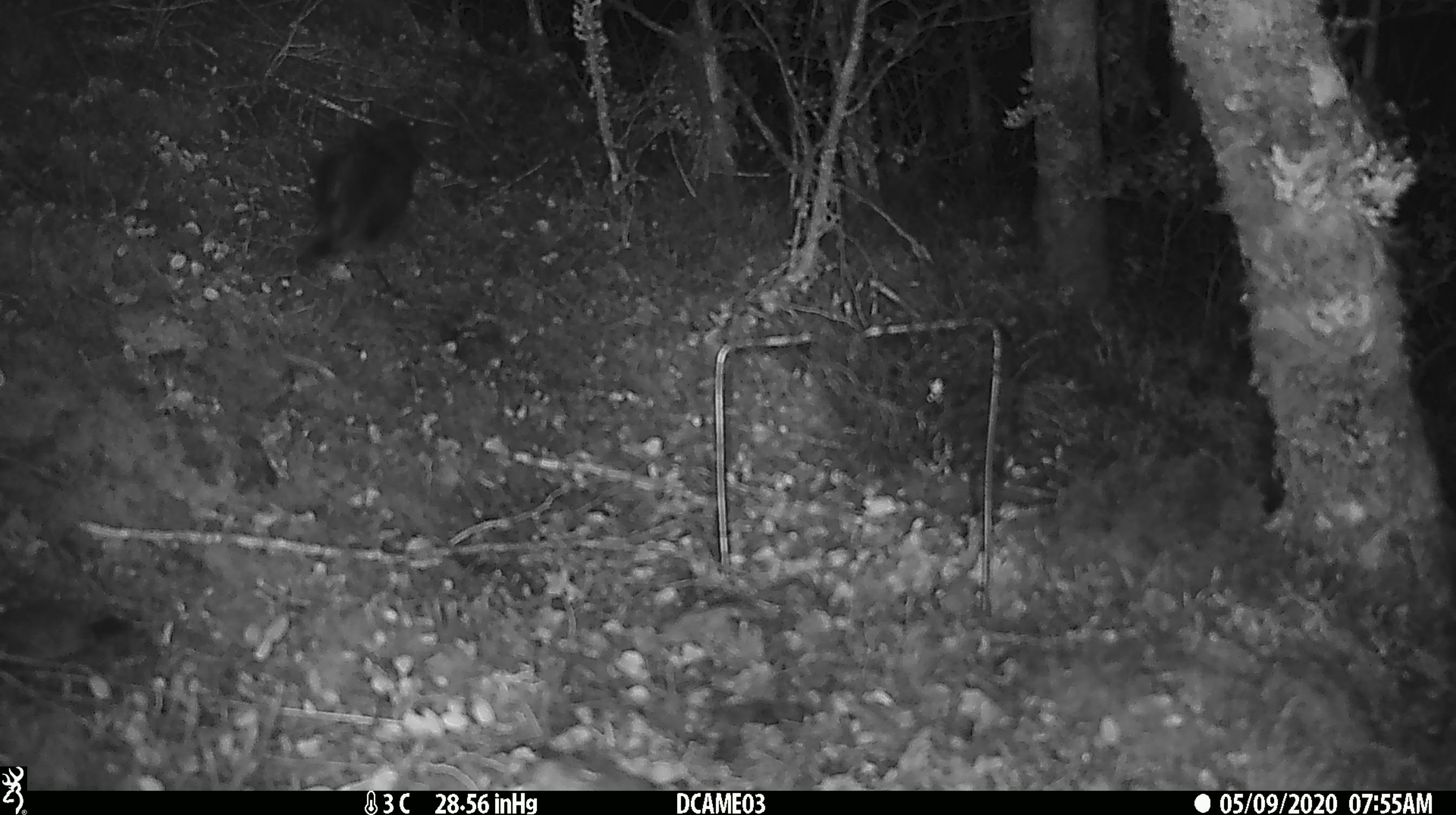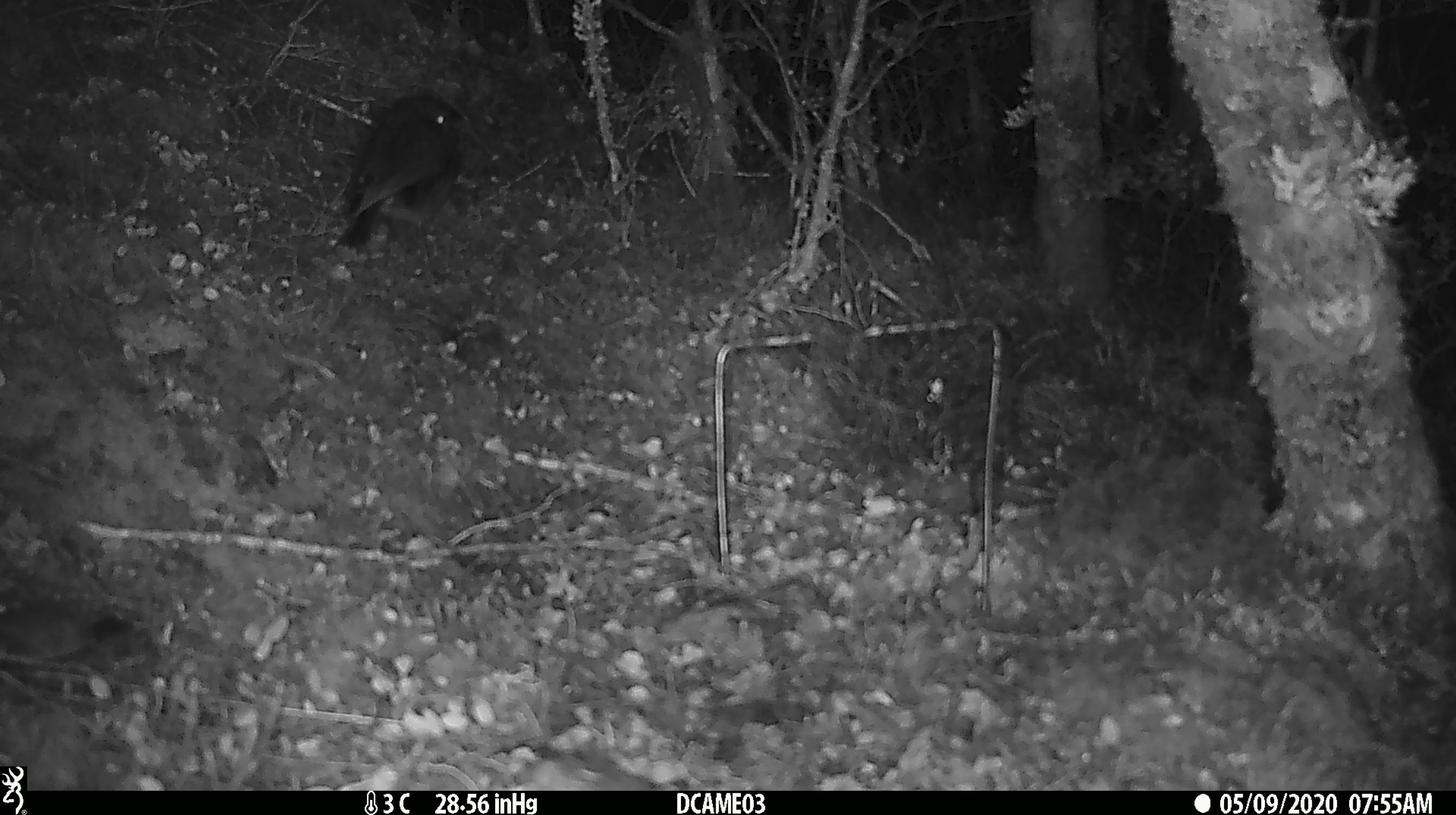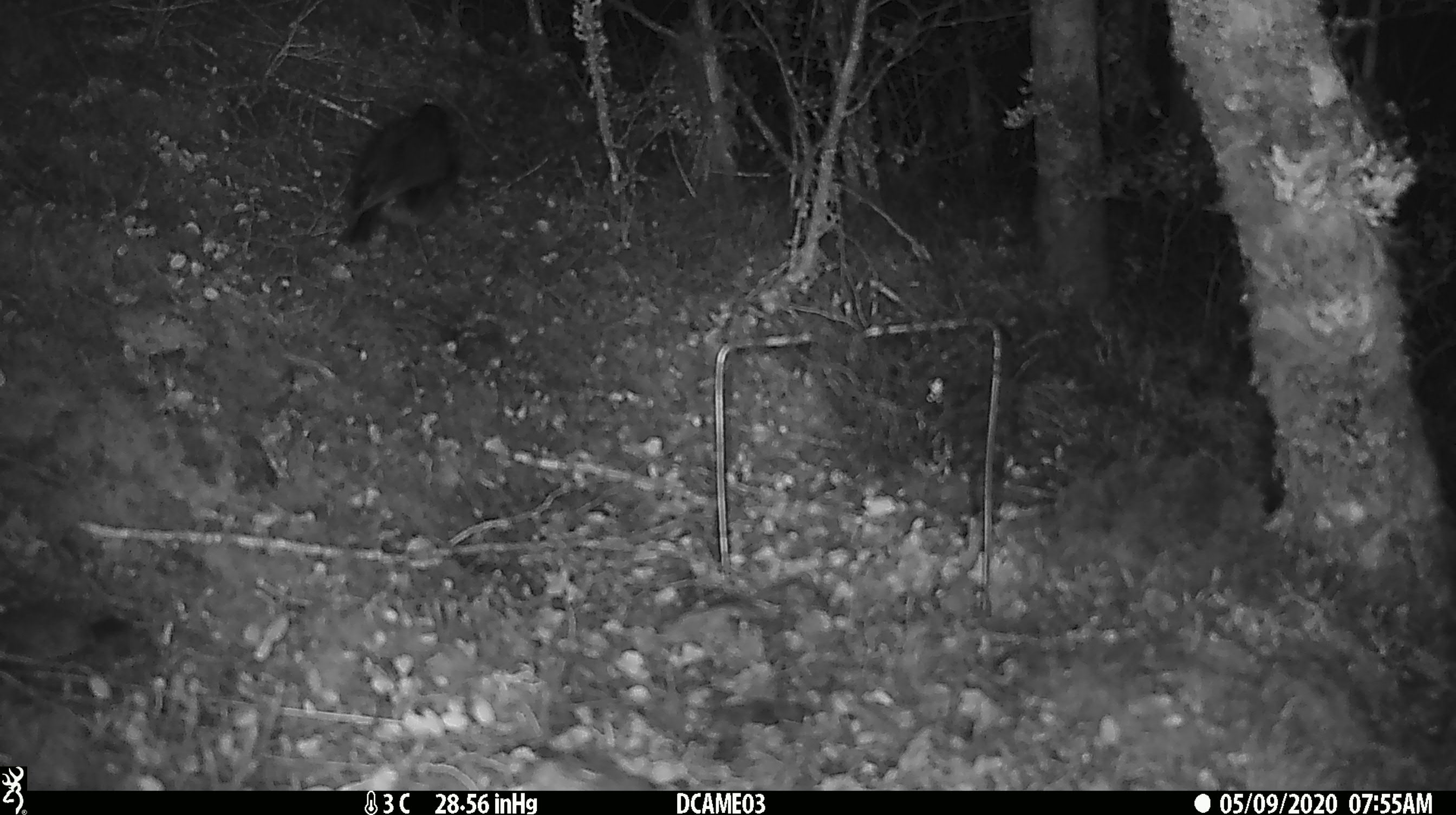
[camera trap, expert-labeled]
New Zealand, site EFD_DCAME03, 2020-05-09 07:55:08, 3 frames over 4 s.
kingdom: Animalia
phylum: Chordata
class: Aves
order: Passeriformes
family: Petroicidae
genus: Petroica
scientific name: Petroica australis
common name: new zealand robin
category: robin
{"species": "robin (new zealand robin) (Petroica australis)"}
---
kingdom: Animalia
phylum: Chordata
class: Aves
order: Passeriformes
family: Turdidae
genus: Turdus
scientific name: Turdus merula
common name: eurasian blackbird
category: blackbird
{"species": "blackbird (eurasian blackbird) (Turdus merula)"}